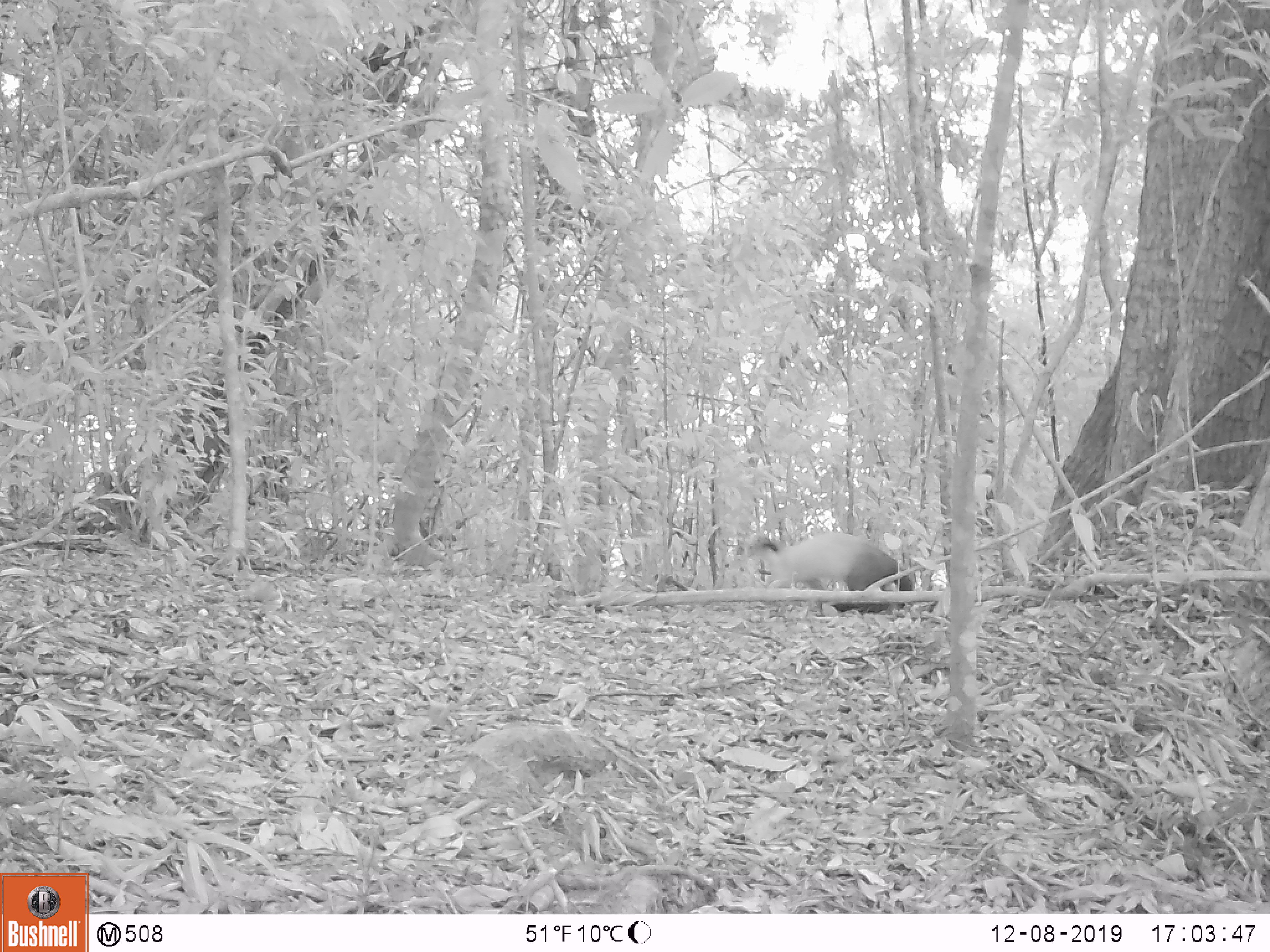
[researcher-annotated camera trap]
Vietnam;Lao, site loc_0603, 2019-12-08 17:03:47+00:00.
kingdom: Animalia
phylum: Chordata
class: Mammalia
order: Carnivora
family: Mustelidae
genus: Martes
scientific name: Martes flavigula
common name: yellow-throated marten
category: yellow throated marten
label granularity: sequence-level